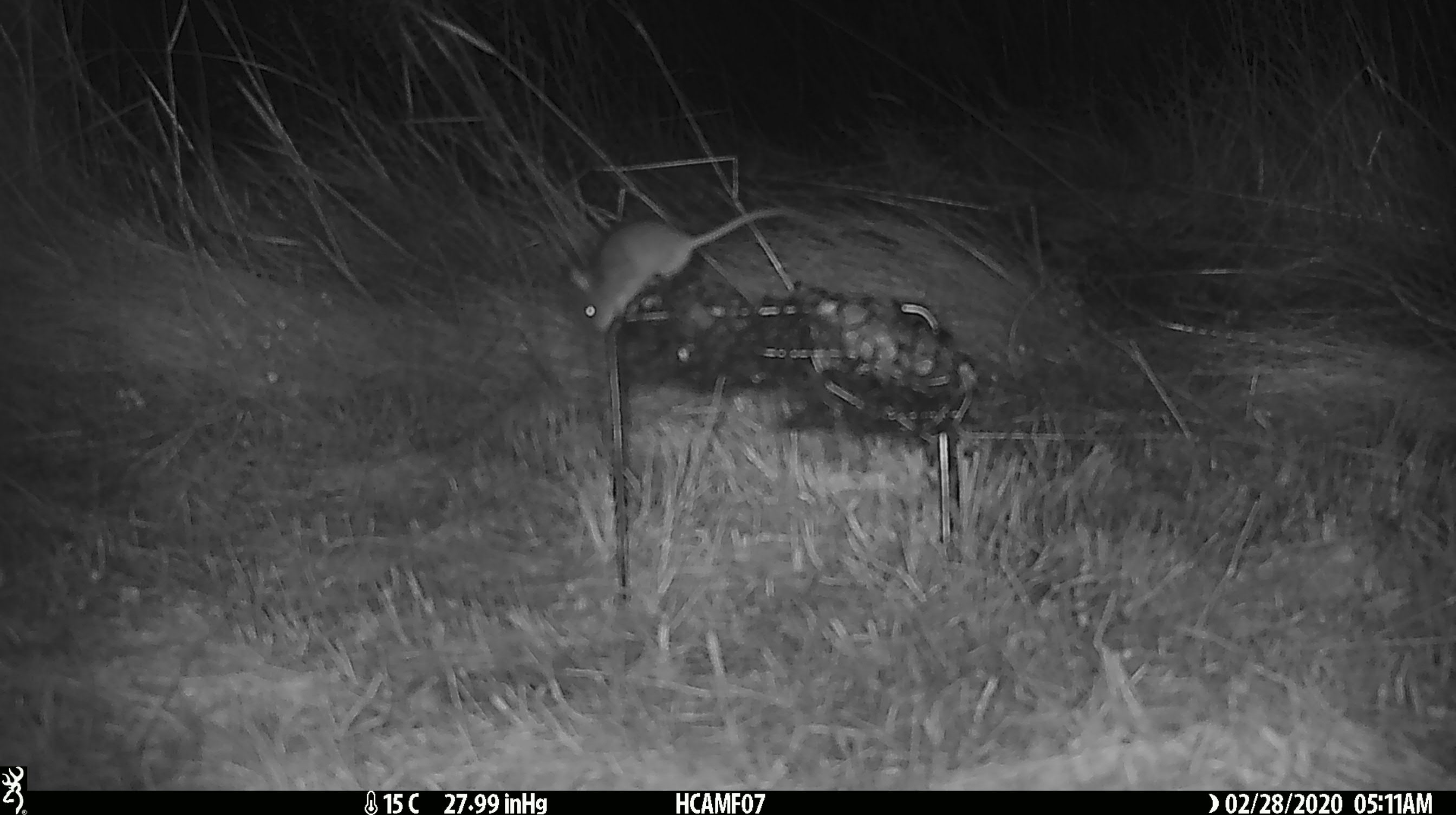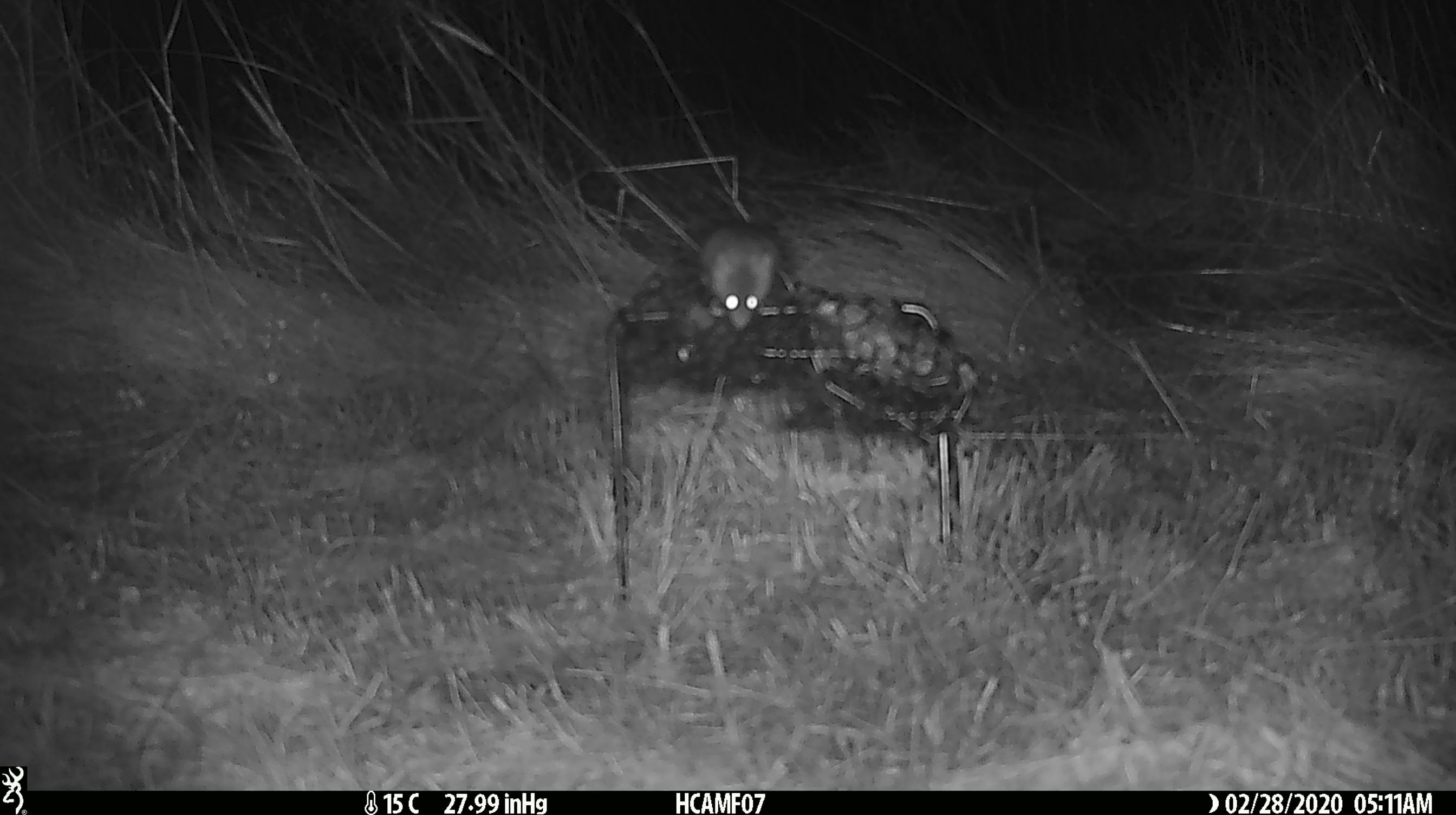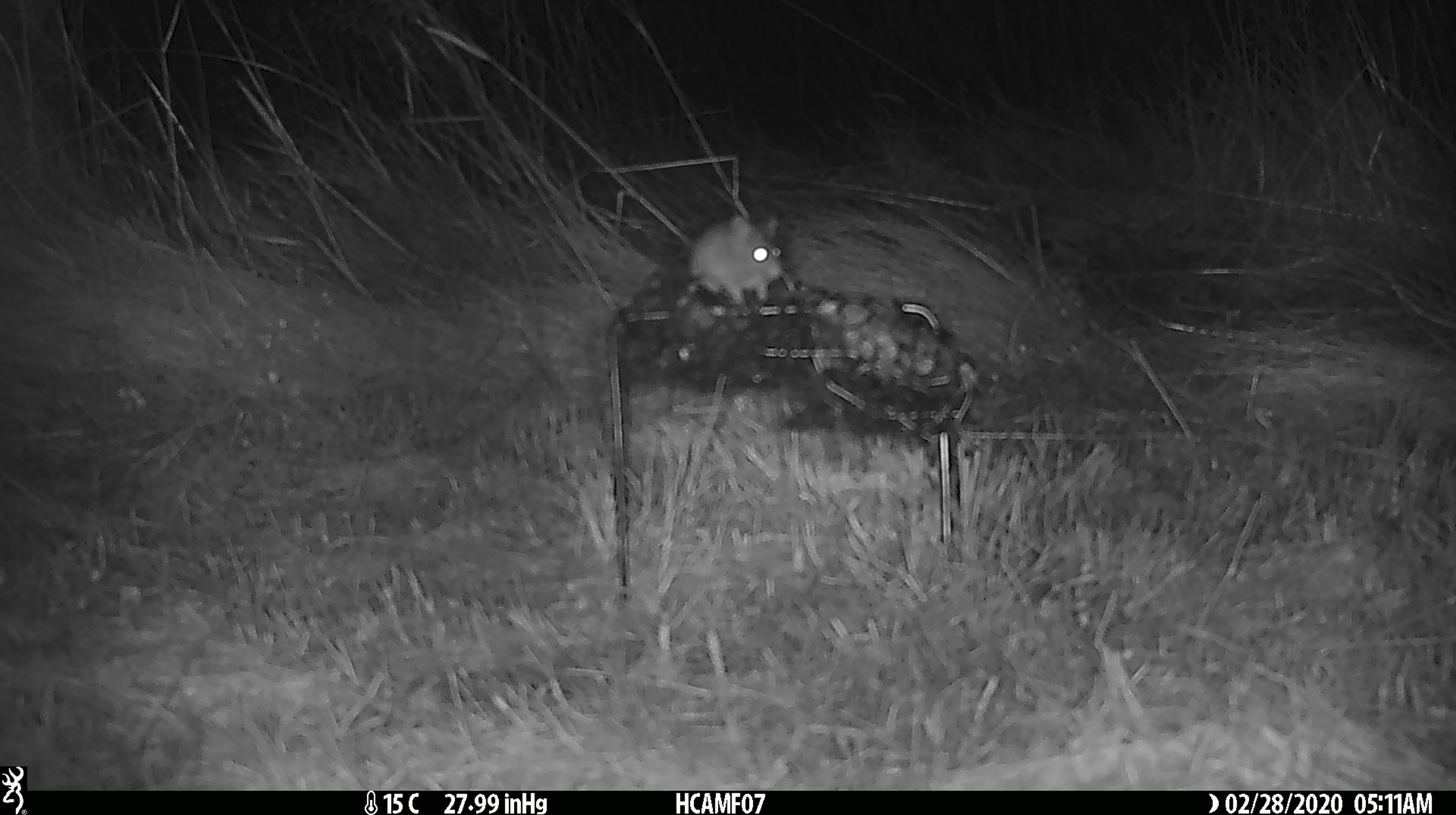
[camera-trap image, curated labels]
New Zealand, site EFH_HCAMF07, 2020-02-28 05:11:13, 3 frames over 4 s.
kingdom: Animalia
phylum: Chordata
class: Mammalia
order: Rodentia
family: Muridae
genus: Mus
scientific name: Mus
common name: mouse